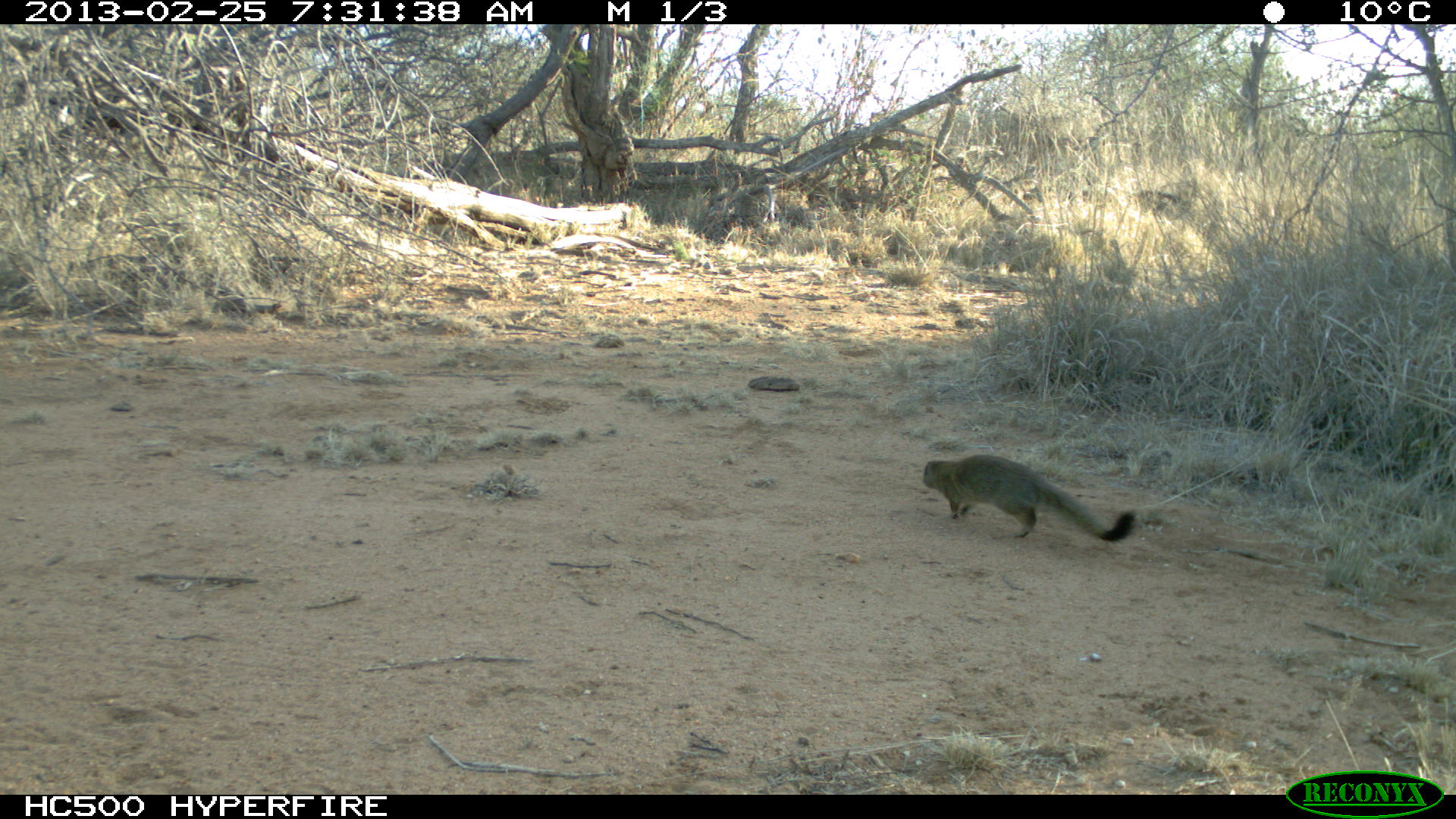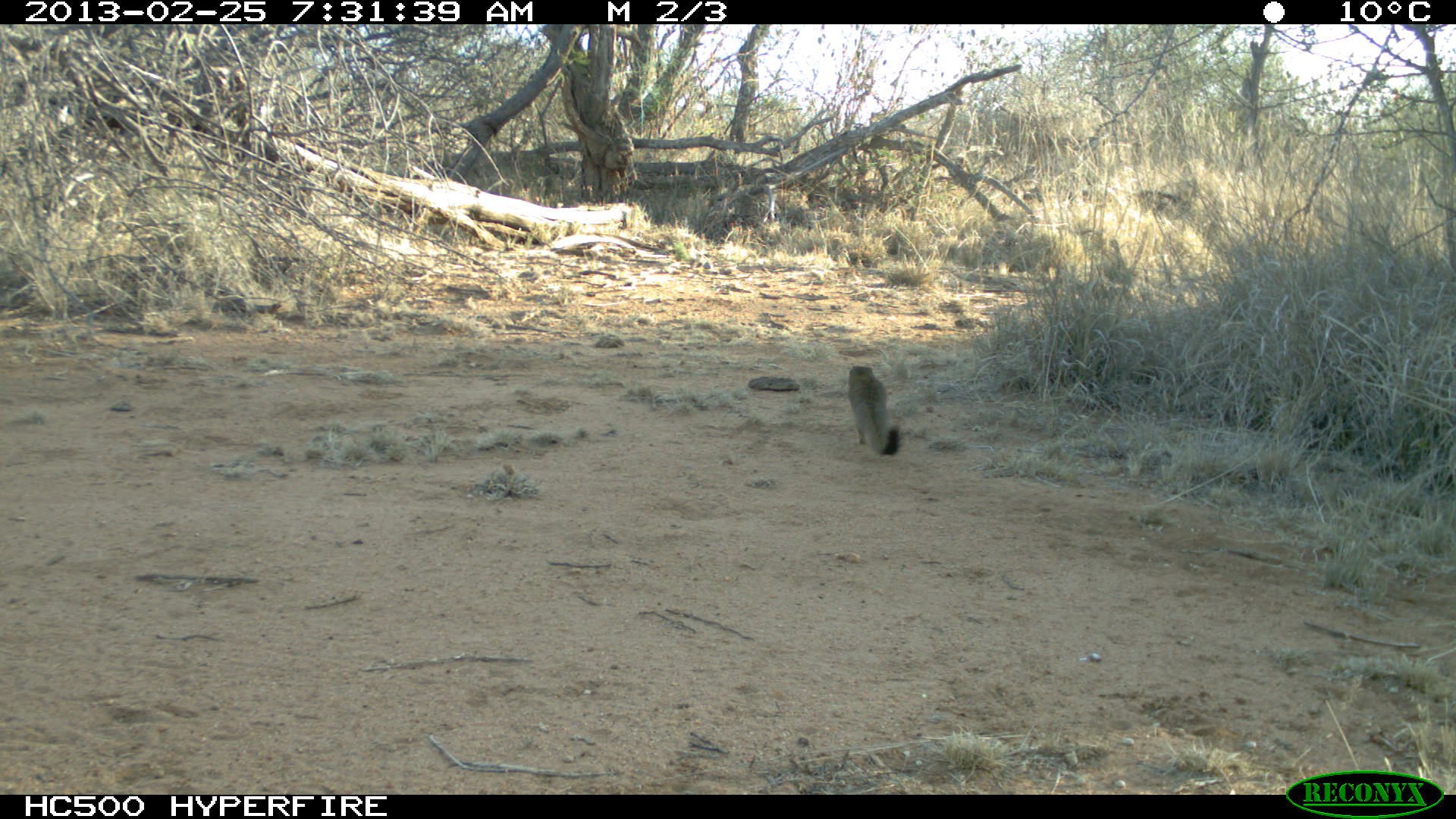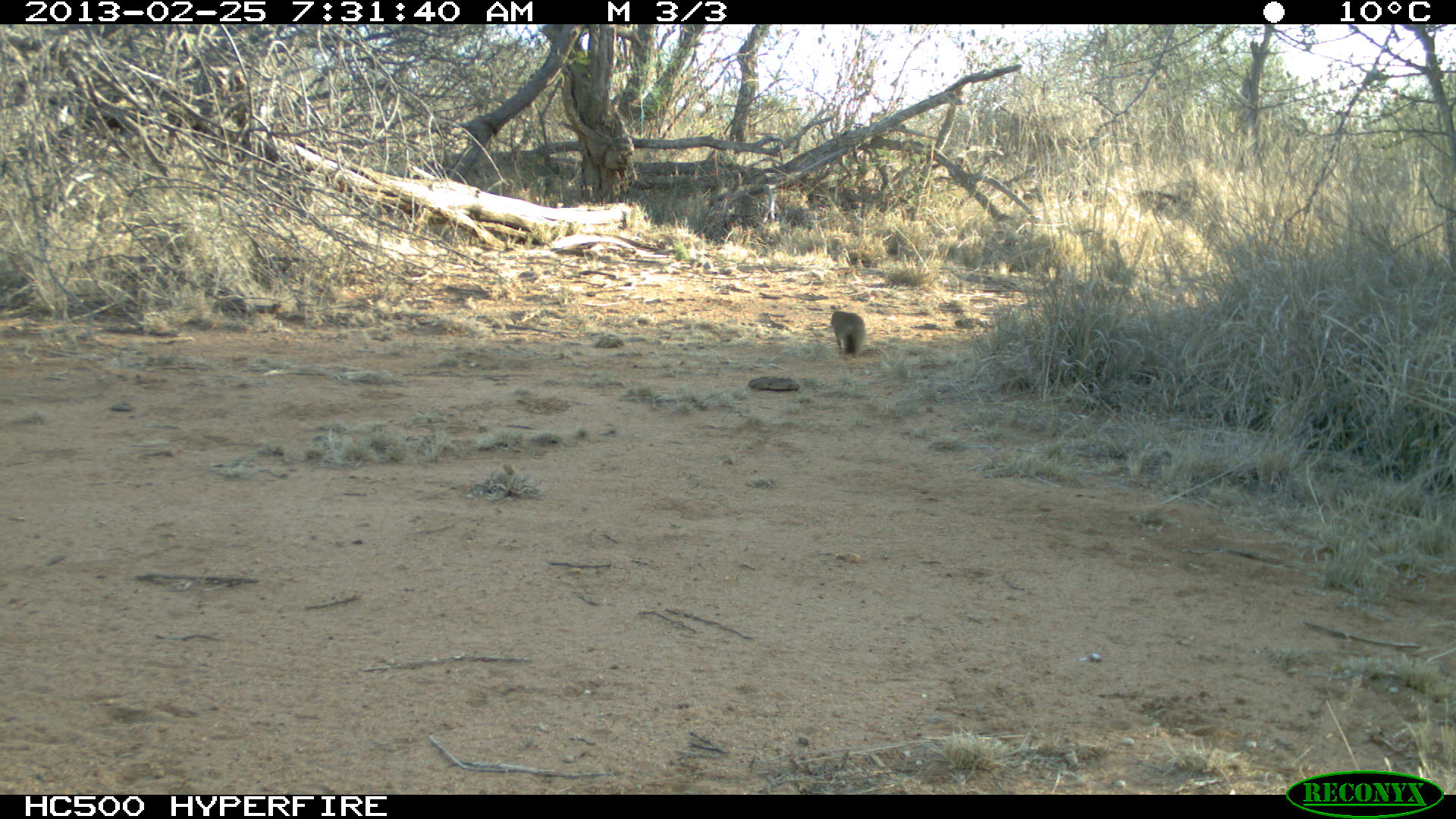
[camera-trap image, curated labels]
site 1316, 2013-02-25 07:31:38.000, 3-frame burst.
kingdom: Animalia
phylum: Chordata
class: Mammalia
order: Artiodactyla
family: Bovidae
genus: Madoqua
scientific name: Madoqua guentheri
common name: günther's dik-dik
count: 1